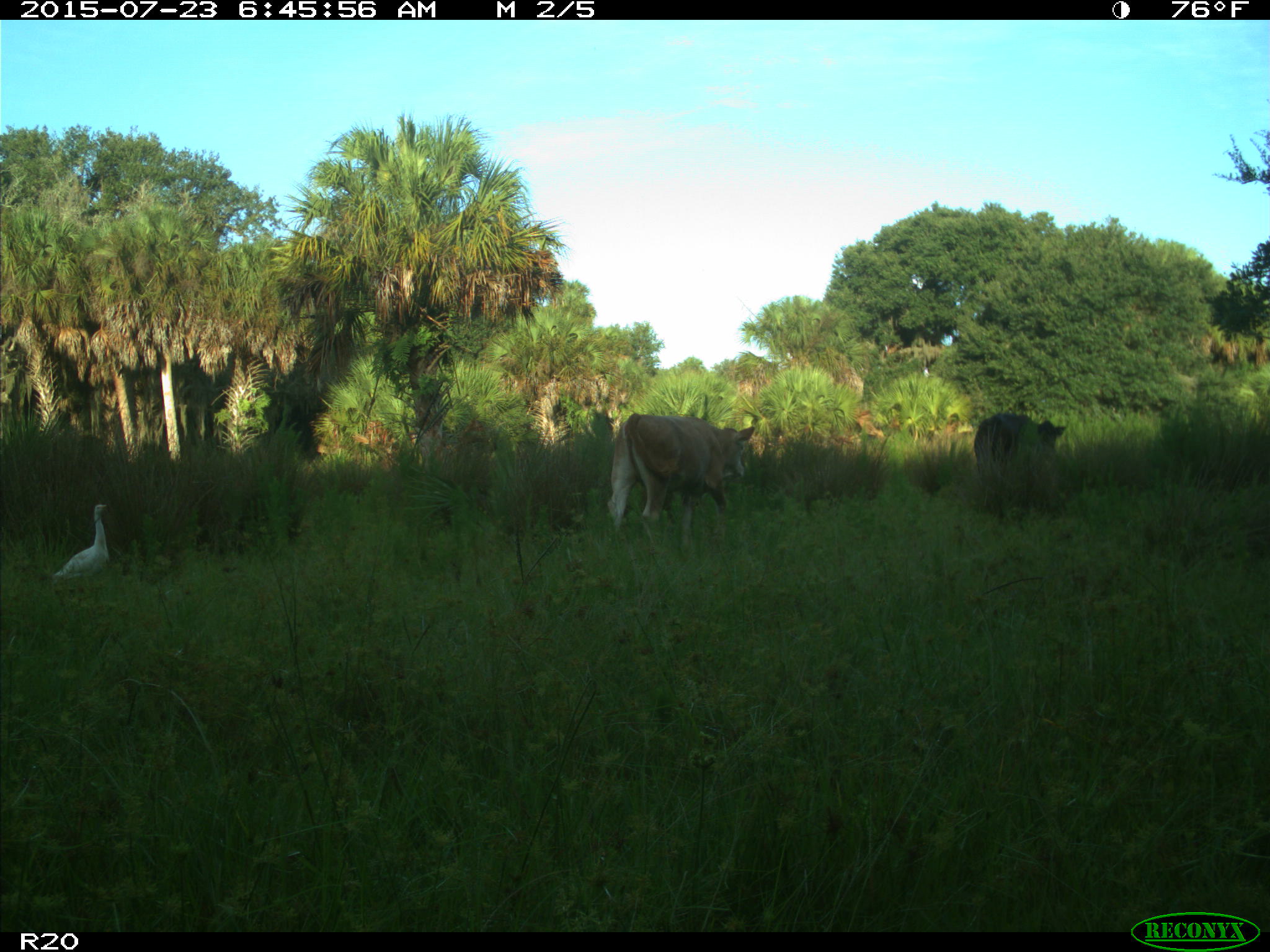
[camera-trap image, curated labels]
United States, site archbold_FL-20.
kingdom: Animalia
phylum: Chordata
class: Mammalia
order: Artiodactyla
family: Bovidae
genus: Bos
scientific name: Bos taurus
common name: domestic cow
Bos taurus (domestic cow).